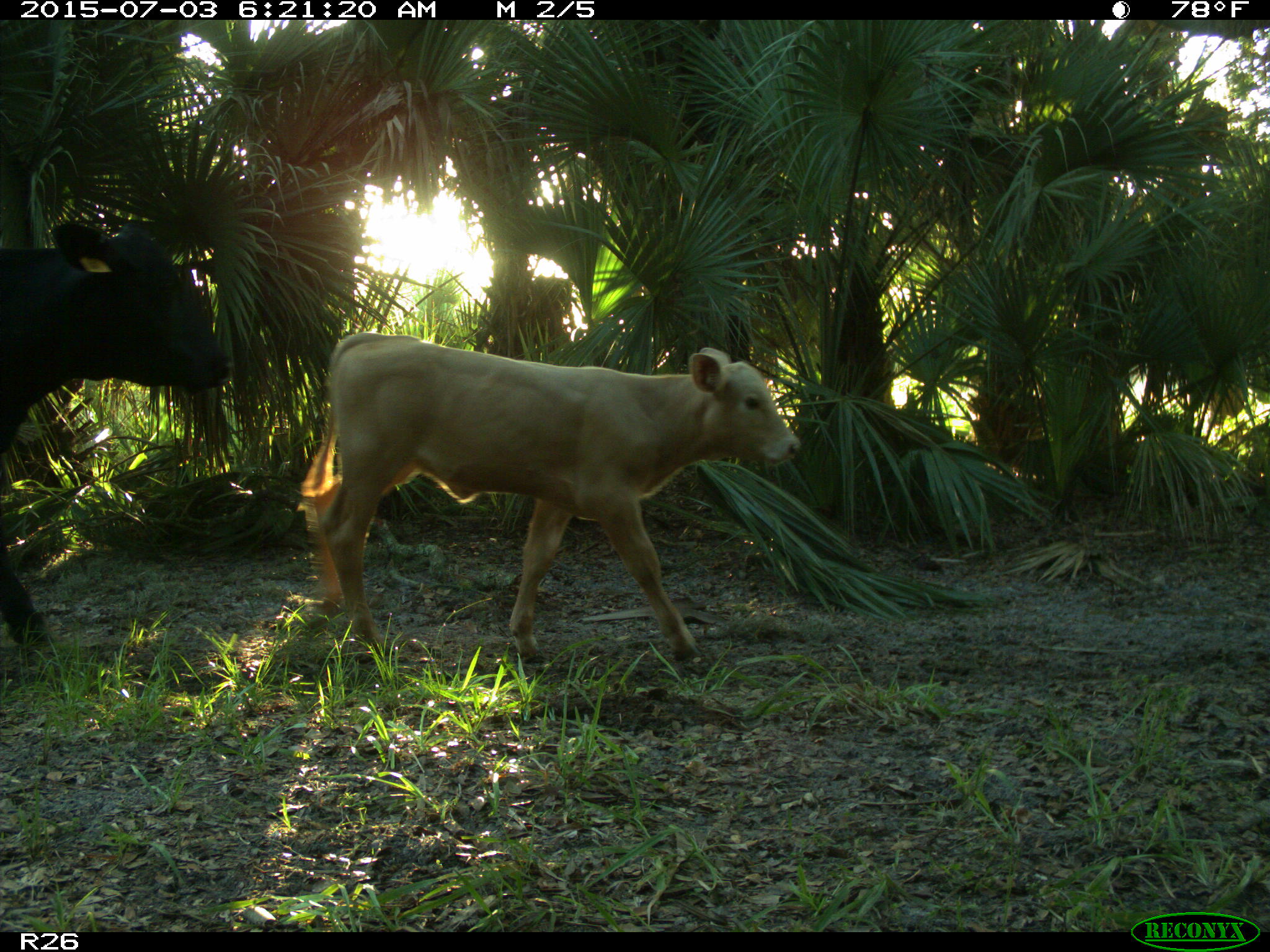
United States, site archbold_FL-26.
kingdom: Animalia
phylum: Chordata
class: Mammalia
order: Artiodactyla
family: Bovidae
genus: Bos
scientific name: Bos taurus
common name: domestic cow